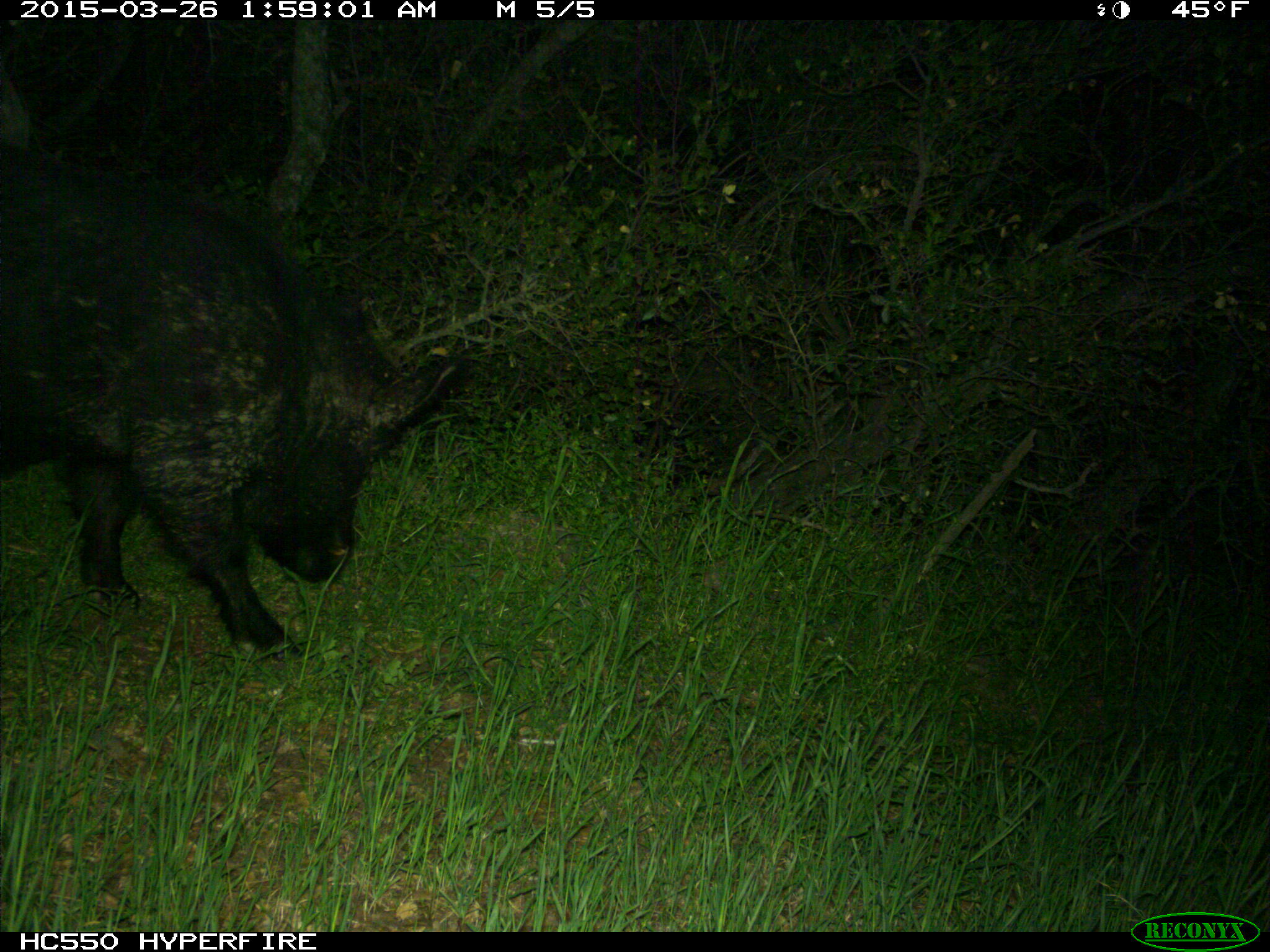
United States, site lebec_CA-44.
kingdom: Animalia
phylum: Chordata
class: Mammalia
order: Artiodactyla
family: Suidae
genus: Sus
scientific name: Sus scrofa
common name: wild boar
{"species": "Sus scrofa (wild boar)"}